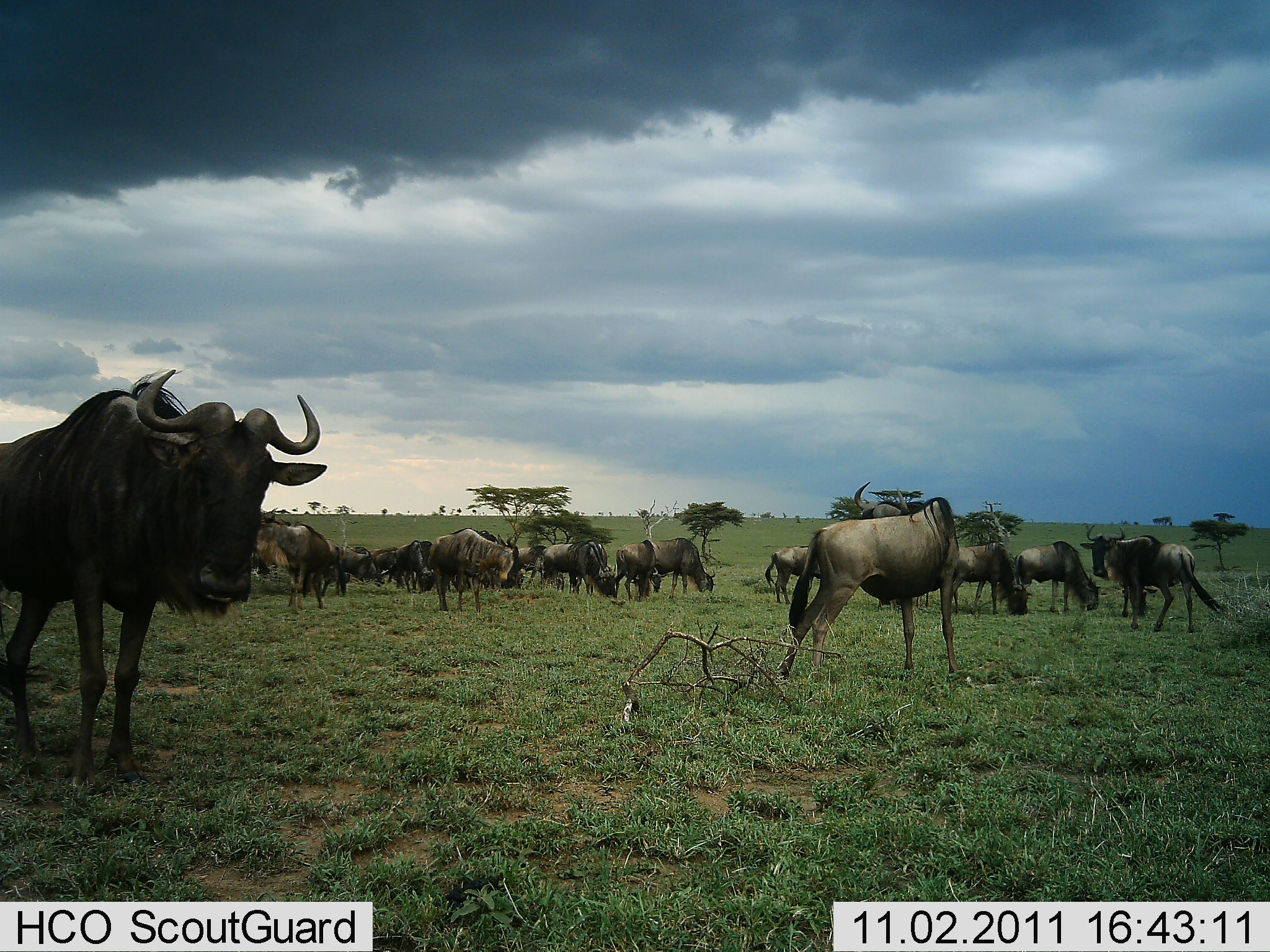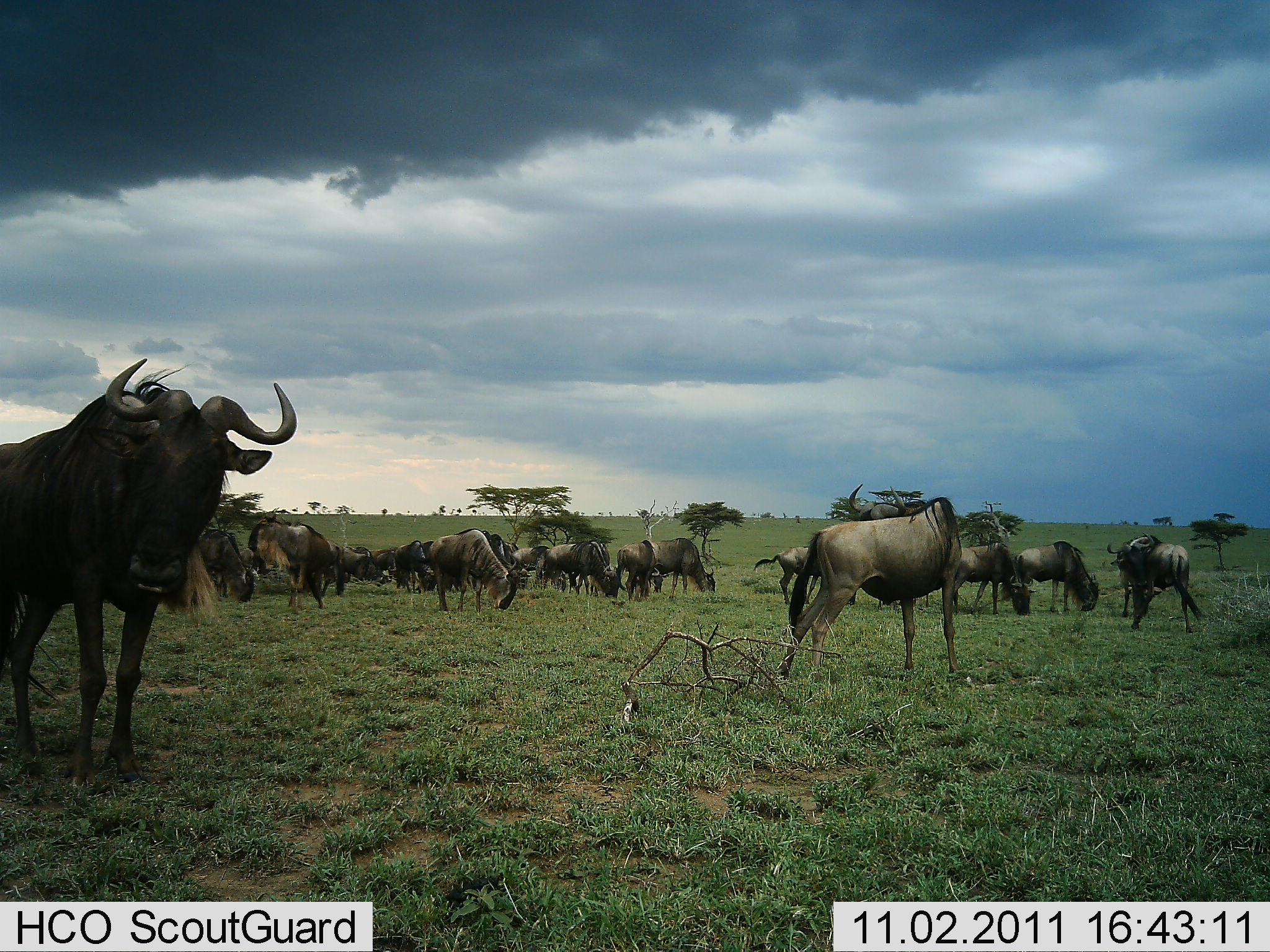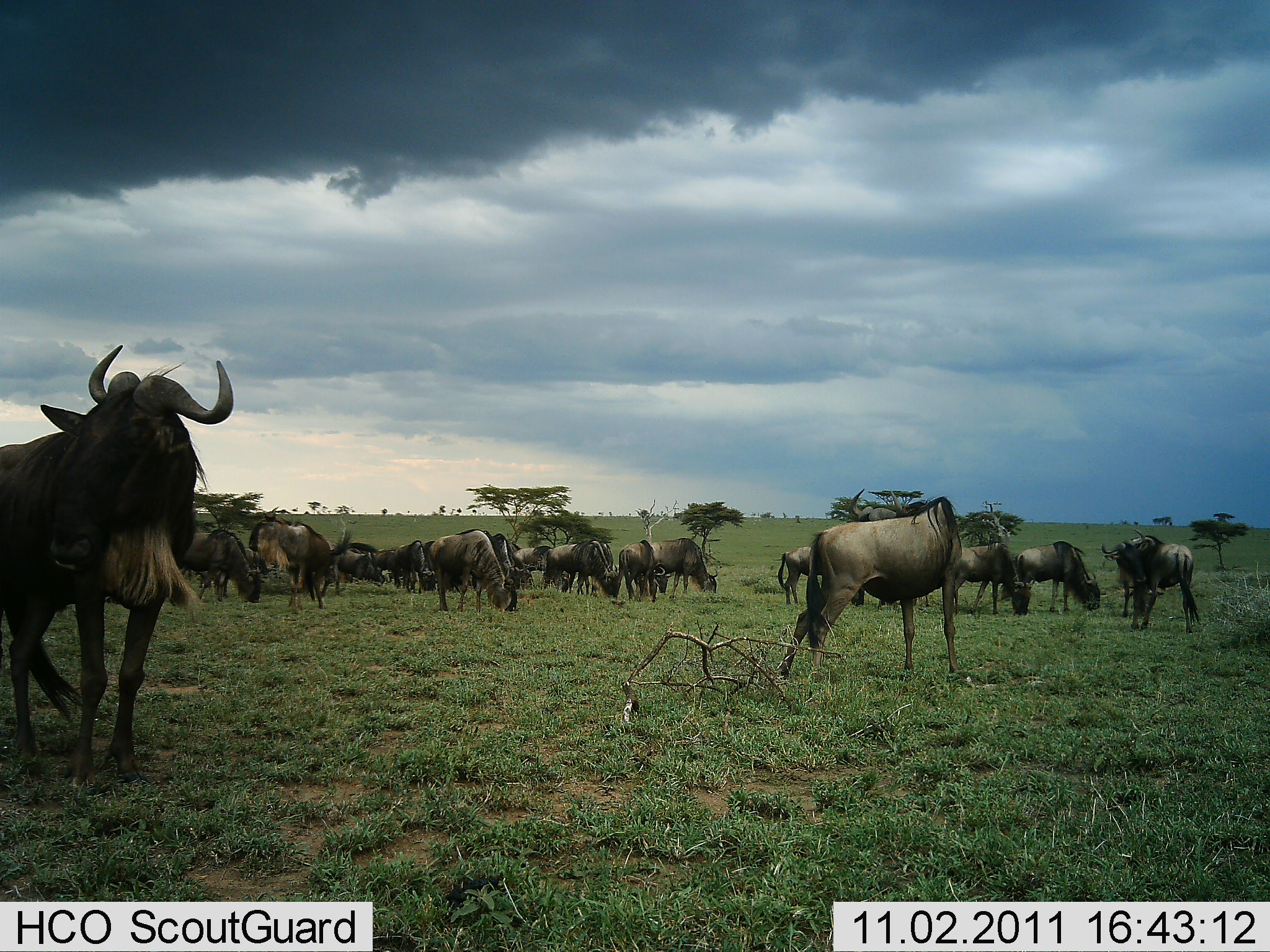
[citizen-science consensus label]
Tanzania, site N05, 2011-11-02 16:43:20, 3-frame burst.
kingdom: Animalia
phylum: Chordata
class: Mammalia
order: Artiodactyla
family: Bovidae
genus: Connochaetes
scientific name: Connochaetes taurinus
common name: blue wildebeest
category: wildebeest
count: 11-50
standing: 80%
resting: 10%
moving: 20%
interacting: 20%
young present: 0%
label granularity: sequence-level